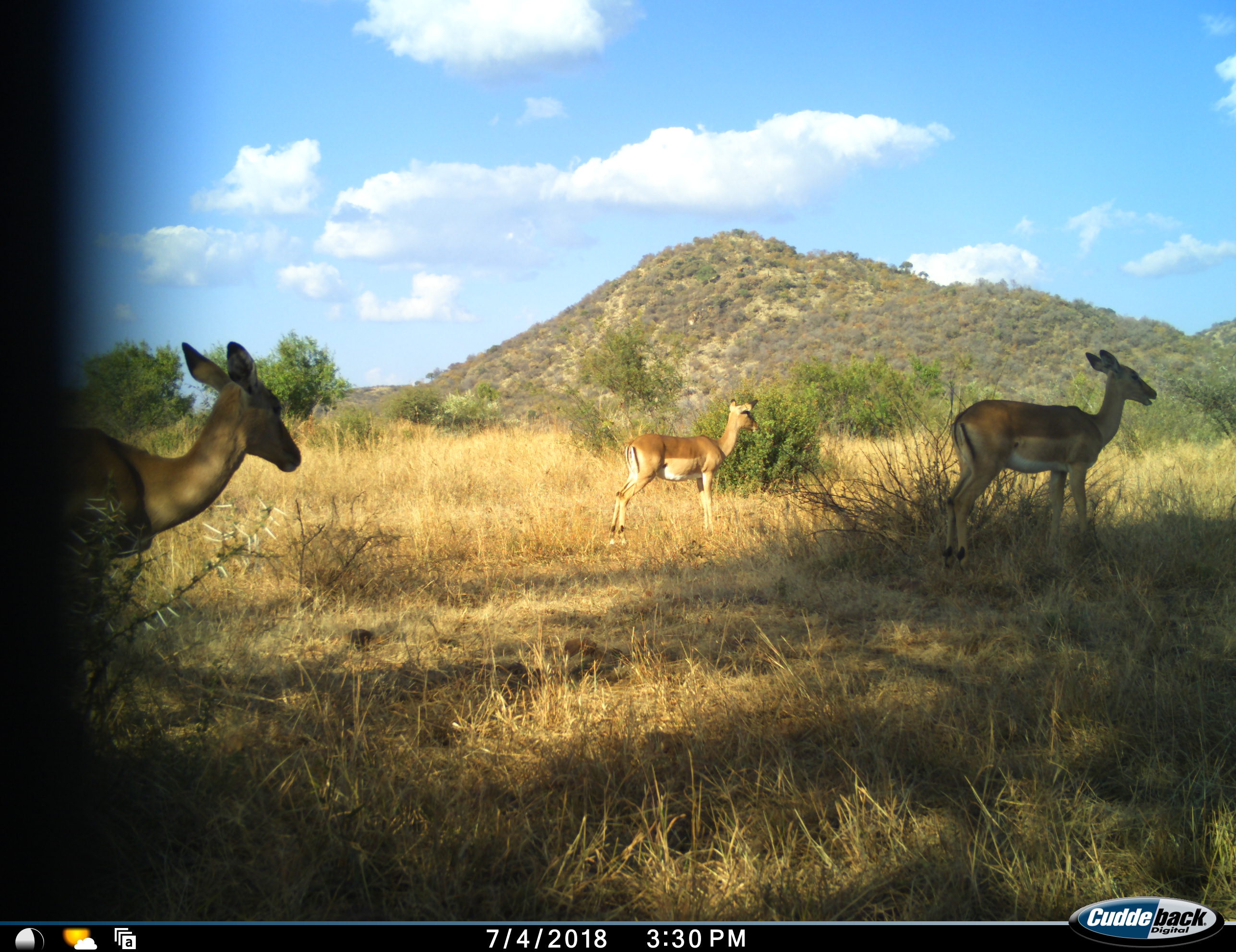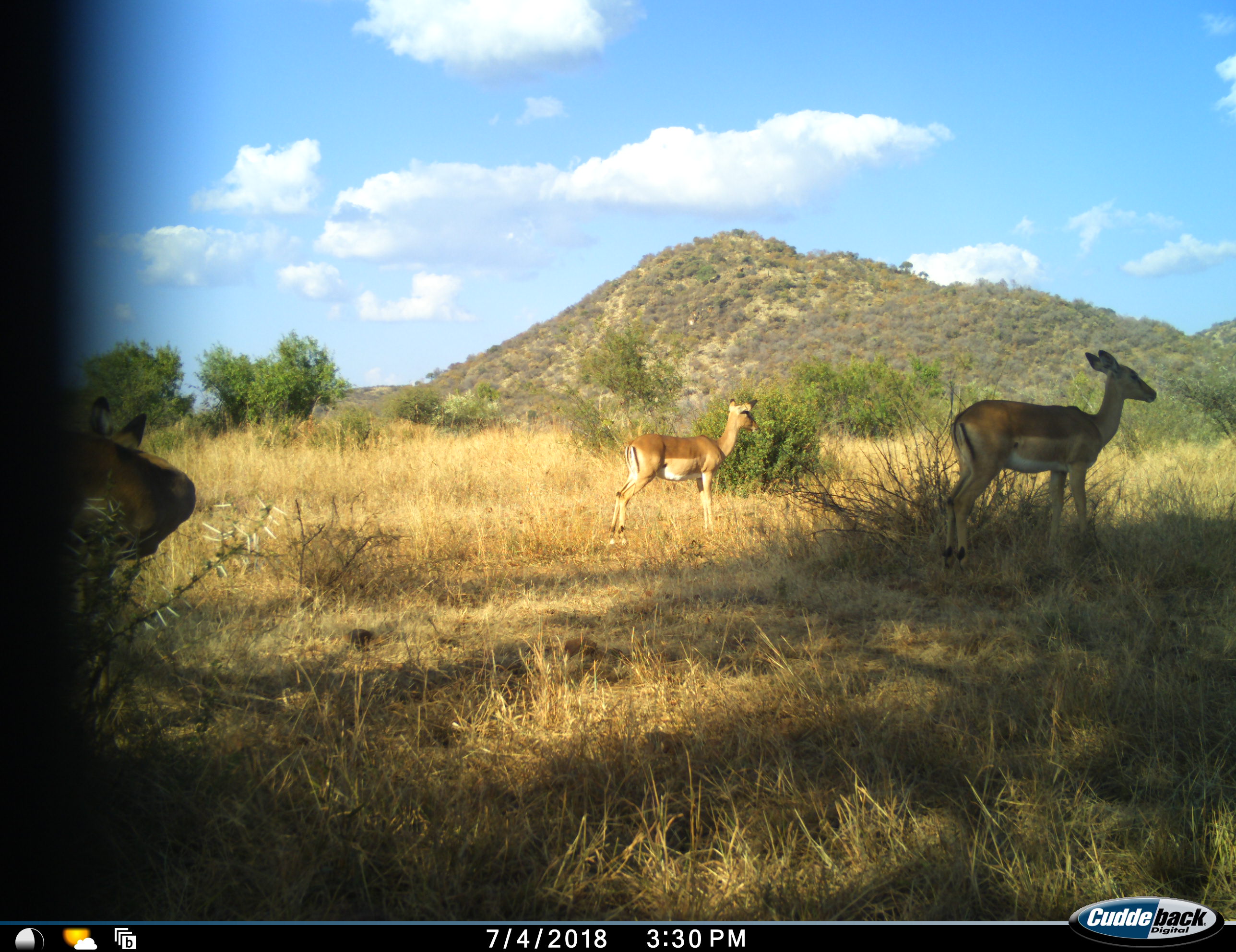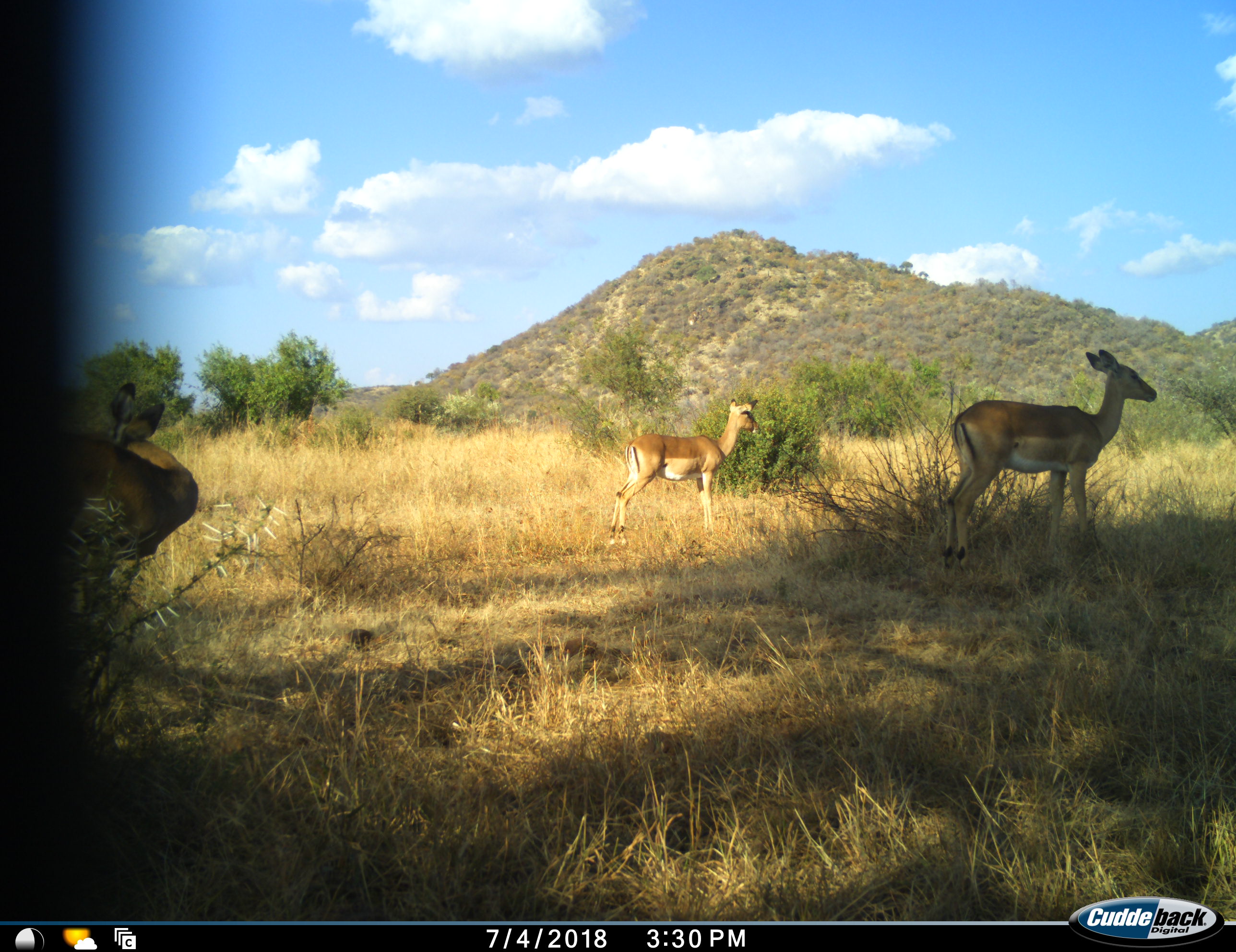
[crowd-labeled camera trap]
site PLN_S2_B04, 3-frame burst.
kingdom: Animalia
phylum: Chordata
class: Mammalia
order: Artiodactyla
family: Bovidae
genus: Aepyceros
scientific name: Aepyceros melampus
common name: impala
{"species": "impala (Aepyceros melampus)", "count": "3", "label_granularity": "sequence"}